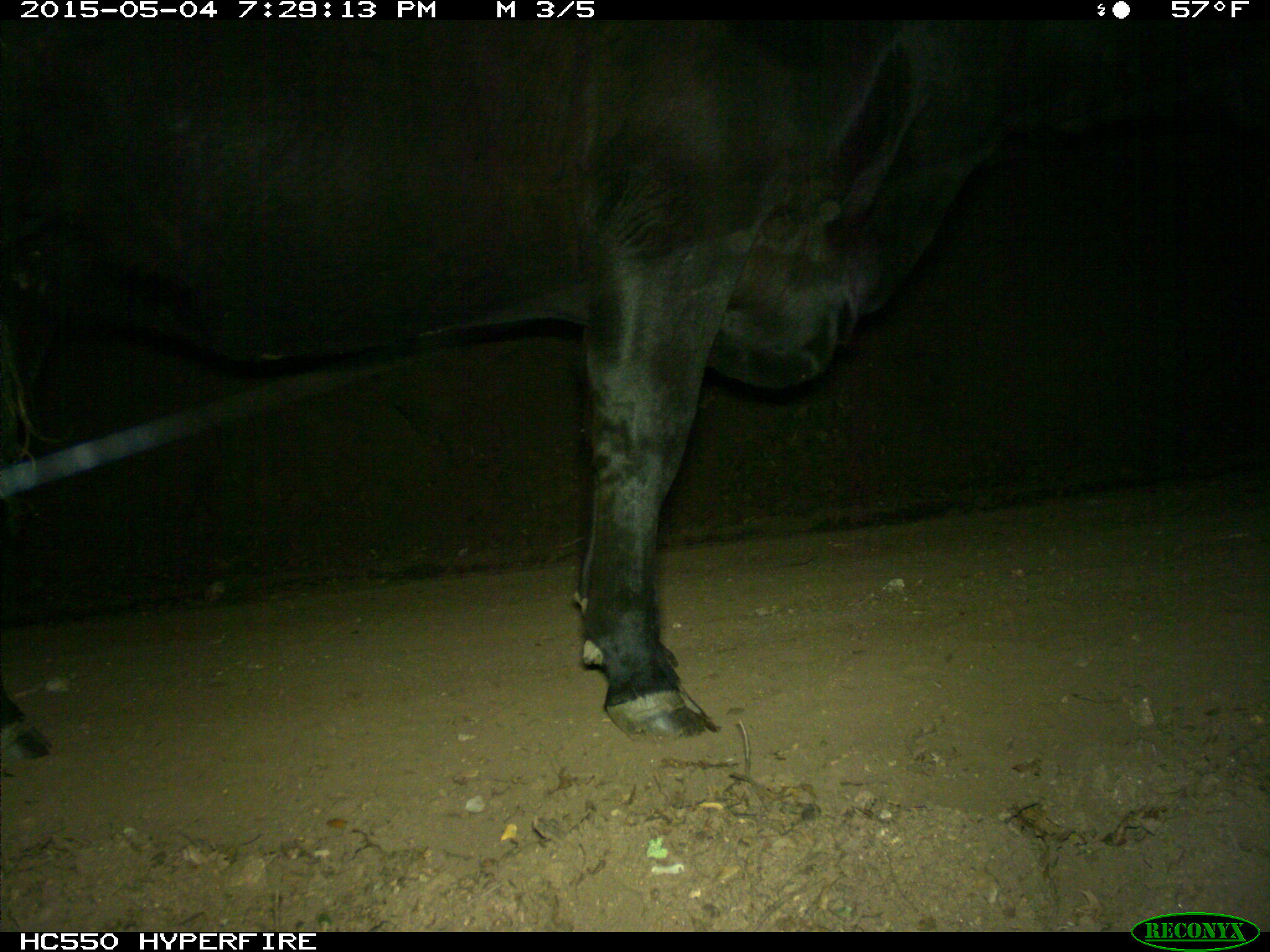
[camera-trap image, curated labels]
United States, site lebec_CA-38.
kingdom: Animalia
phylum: Chordata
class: Mammalia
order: Artiodactyla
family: Bovidae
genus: Bos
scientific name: Bos taurus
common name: domestic cow